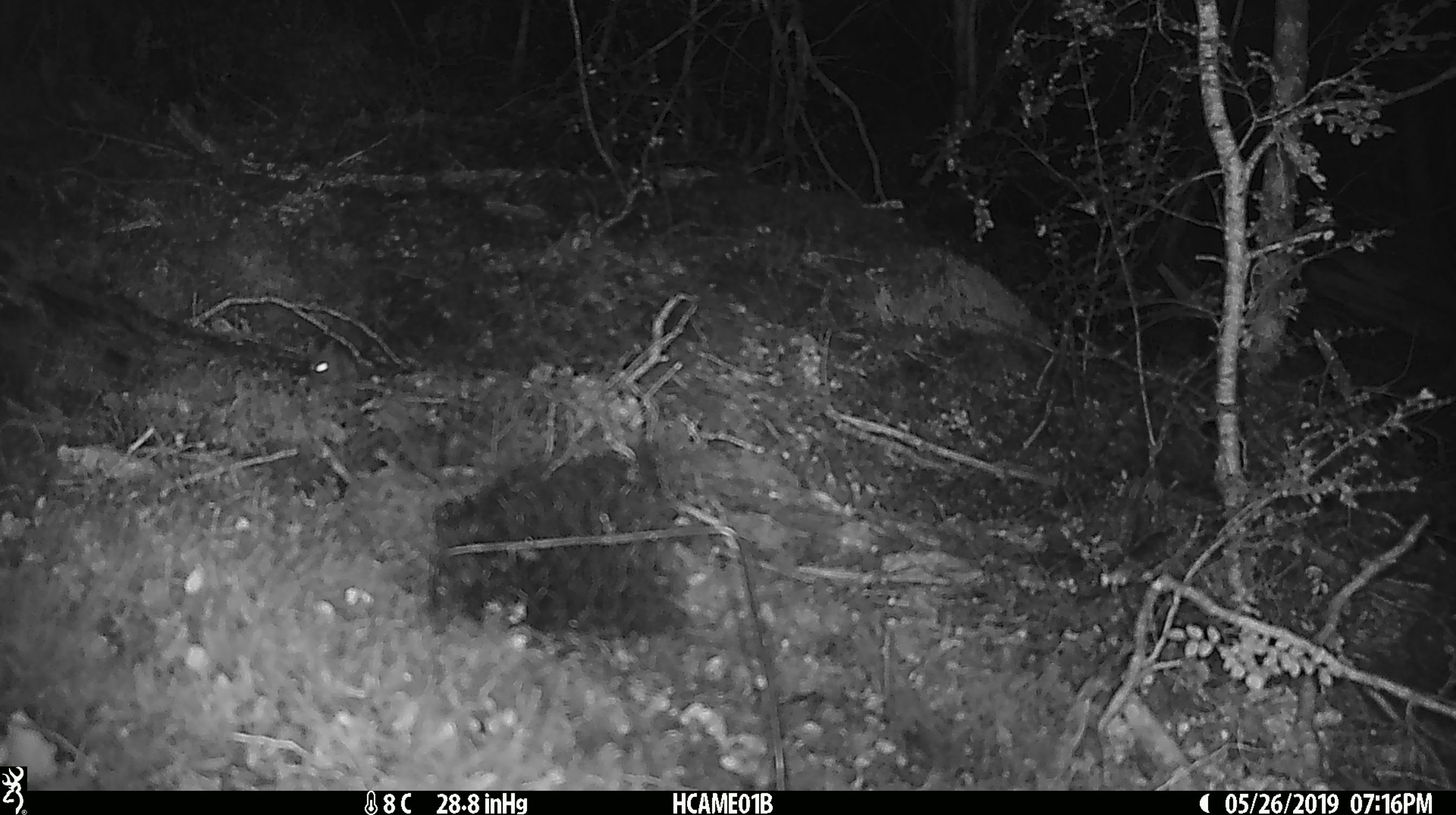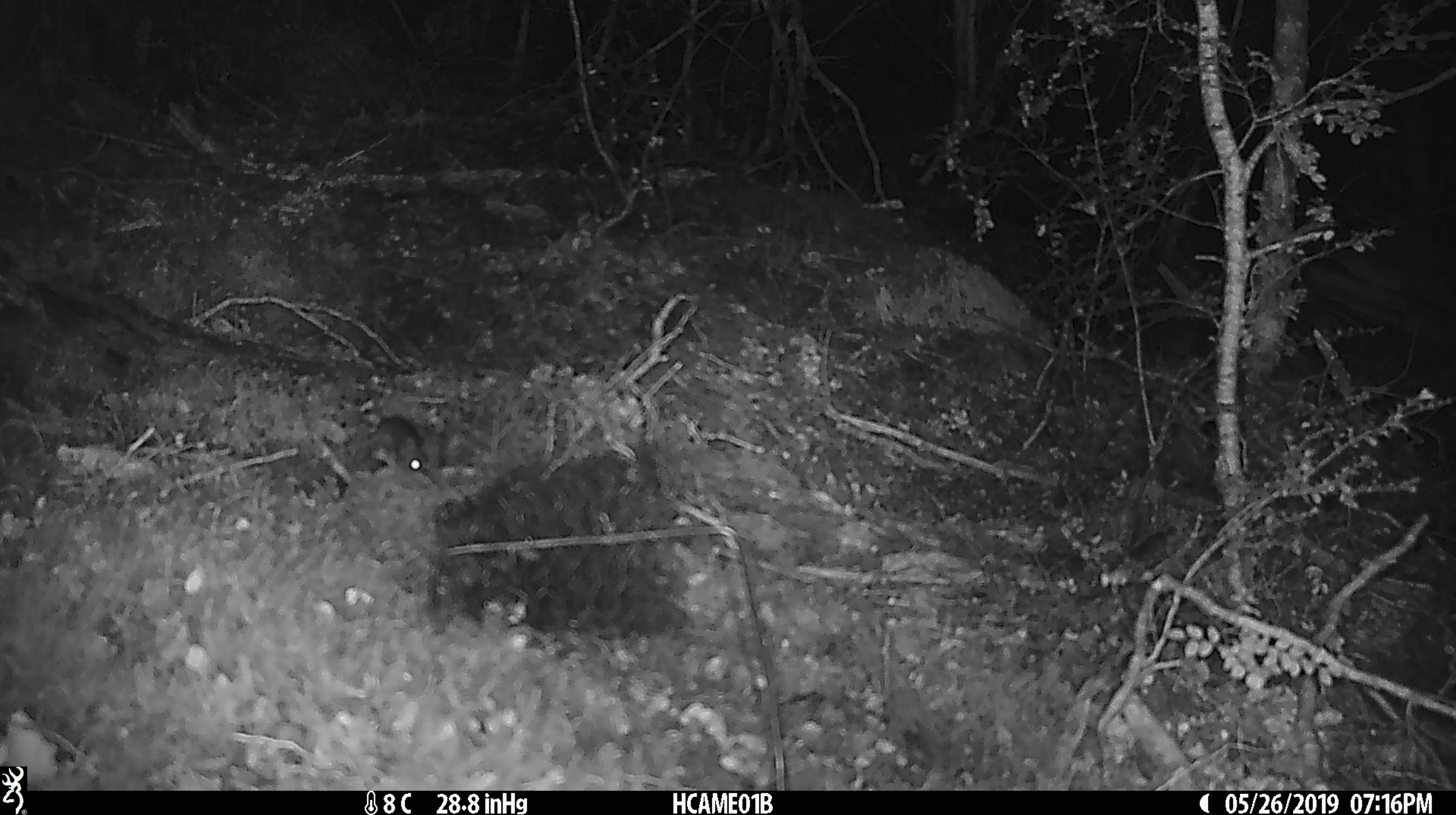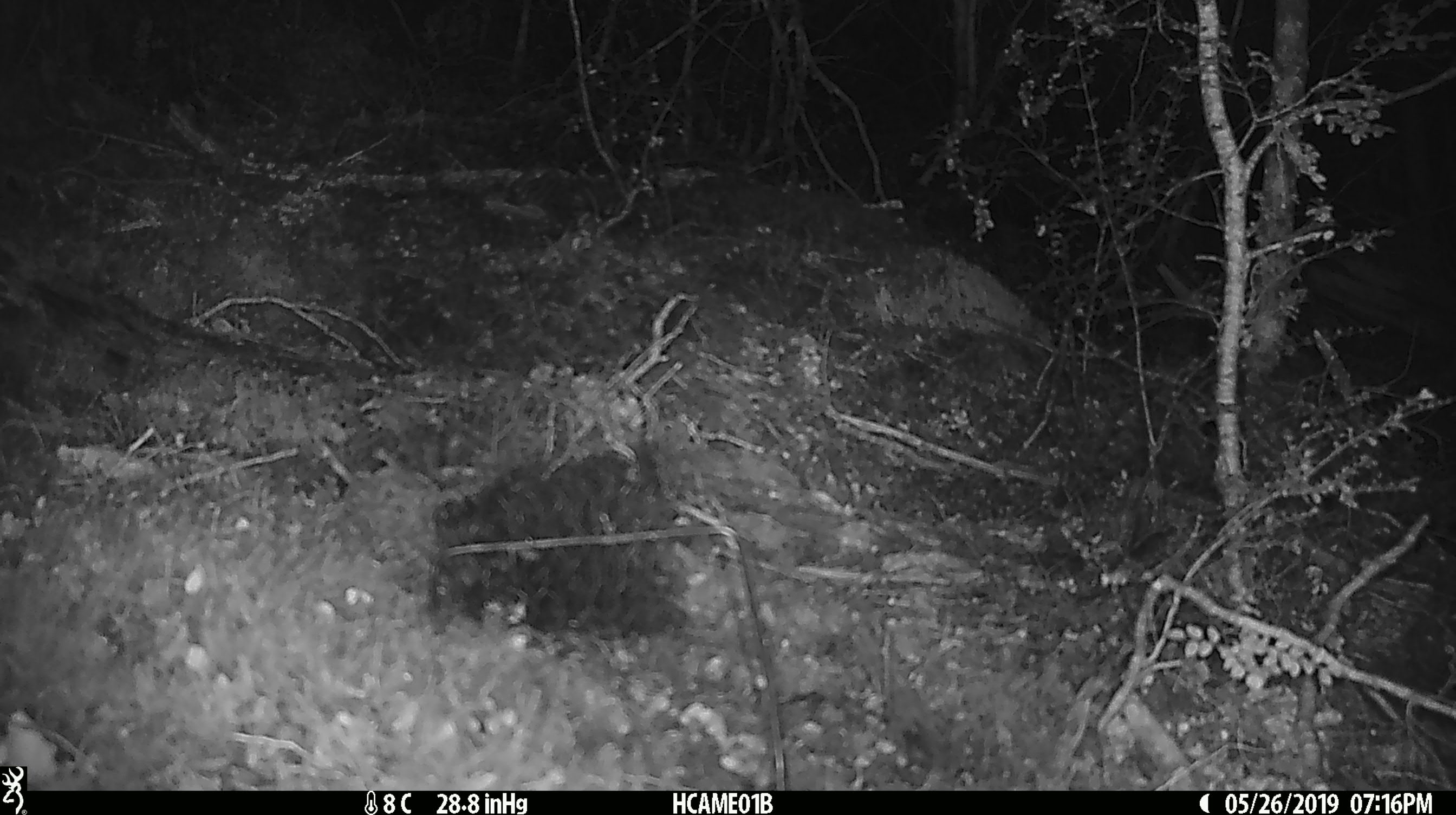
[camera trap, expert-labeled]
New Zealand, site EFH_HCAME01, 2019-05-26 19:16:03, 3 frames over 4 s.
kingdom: Animalia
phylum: Chordata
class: Mammalia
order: Rodentia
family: Muridae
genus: Mus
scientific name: Mus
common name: mouse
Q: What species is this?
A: Mouse (Mus).